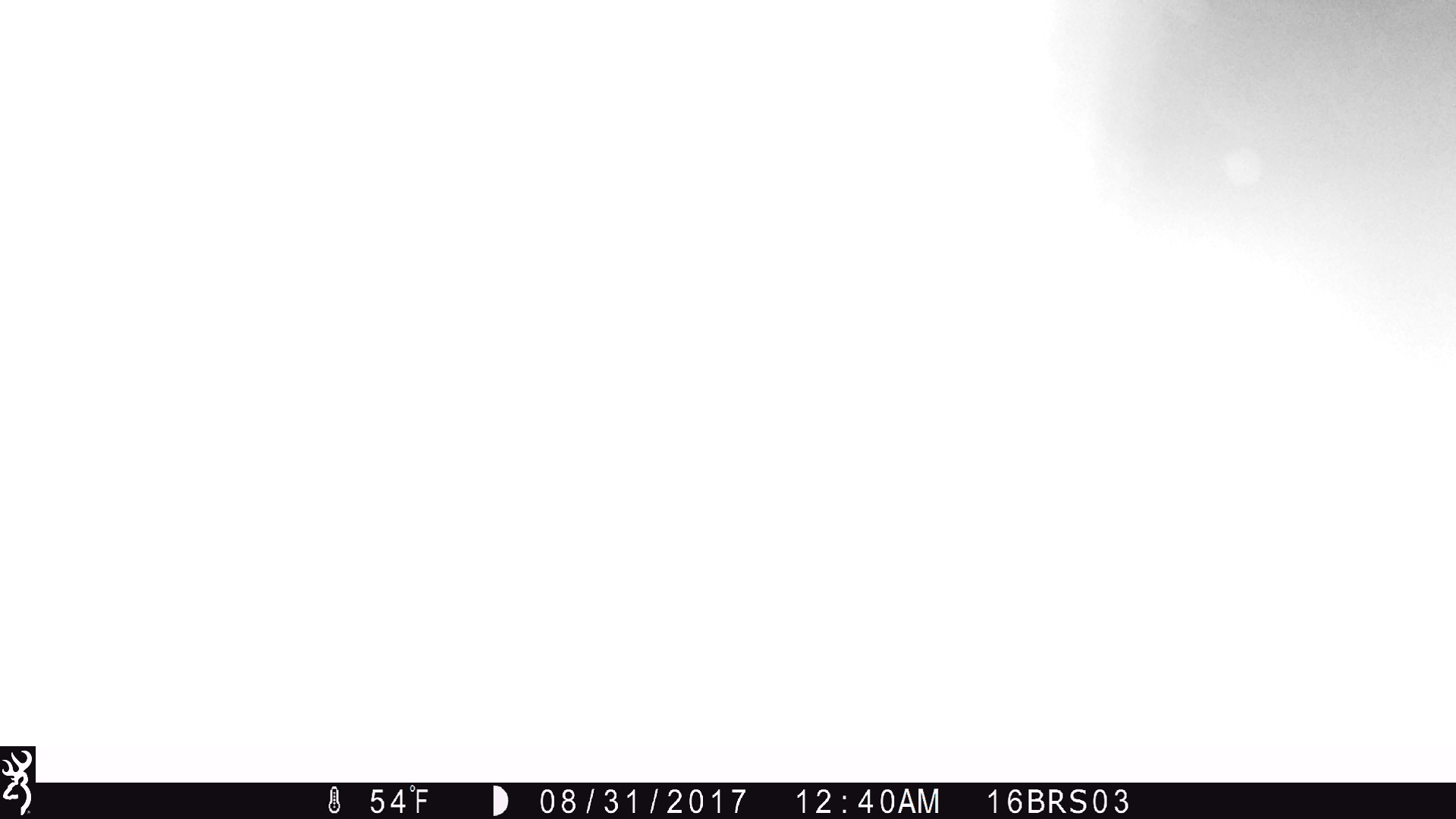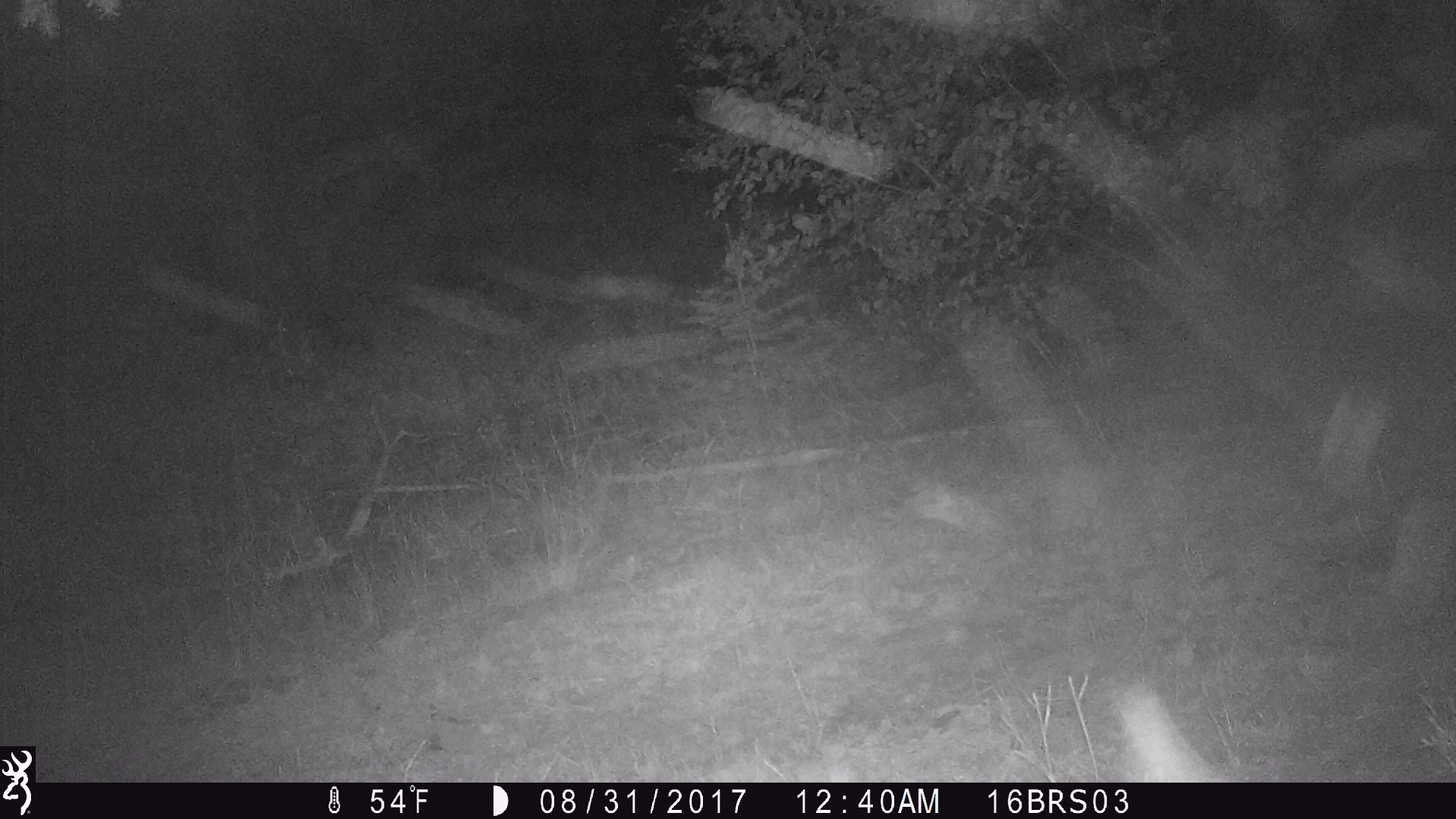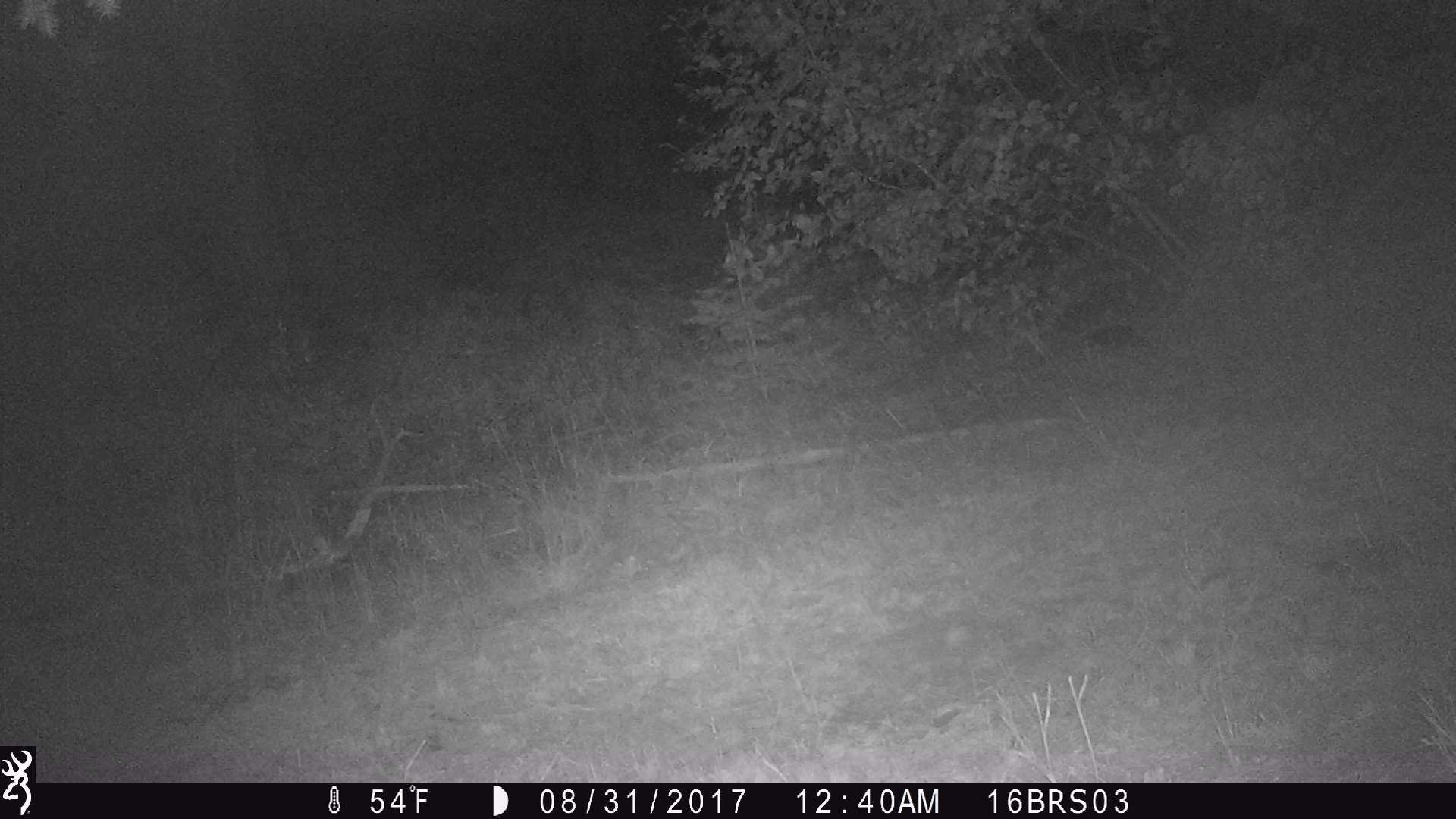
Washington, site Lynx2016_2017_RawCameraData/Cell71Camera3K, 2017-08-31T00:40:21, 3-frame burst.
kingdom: Animalia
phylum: Chordata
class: Mammalia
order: Artiodactyla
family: Bovidae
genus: Bos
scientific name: Bos taurus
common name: domestic cattle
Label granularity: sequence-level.